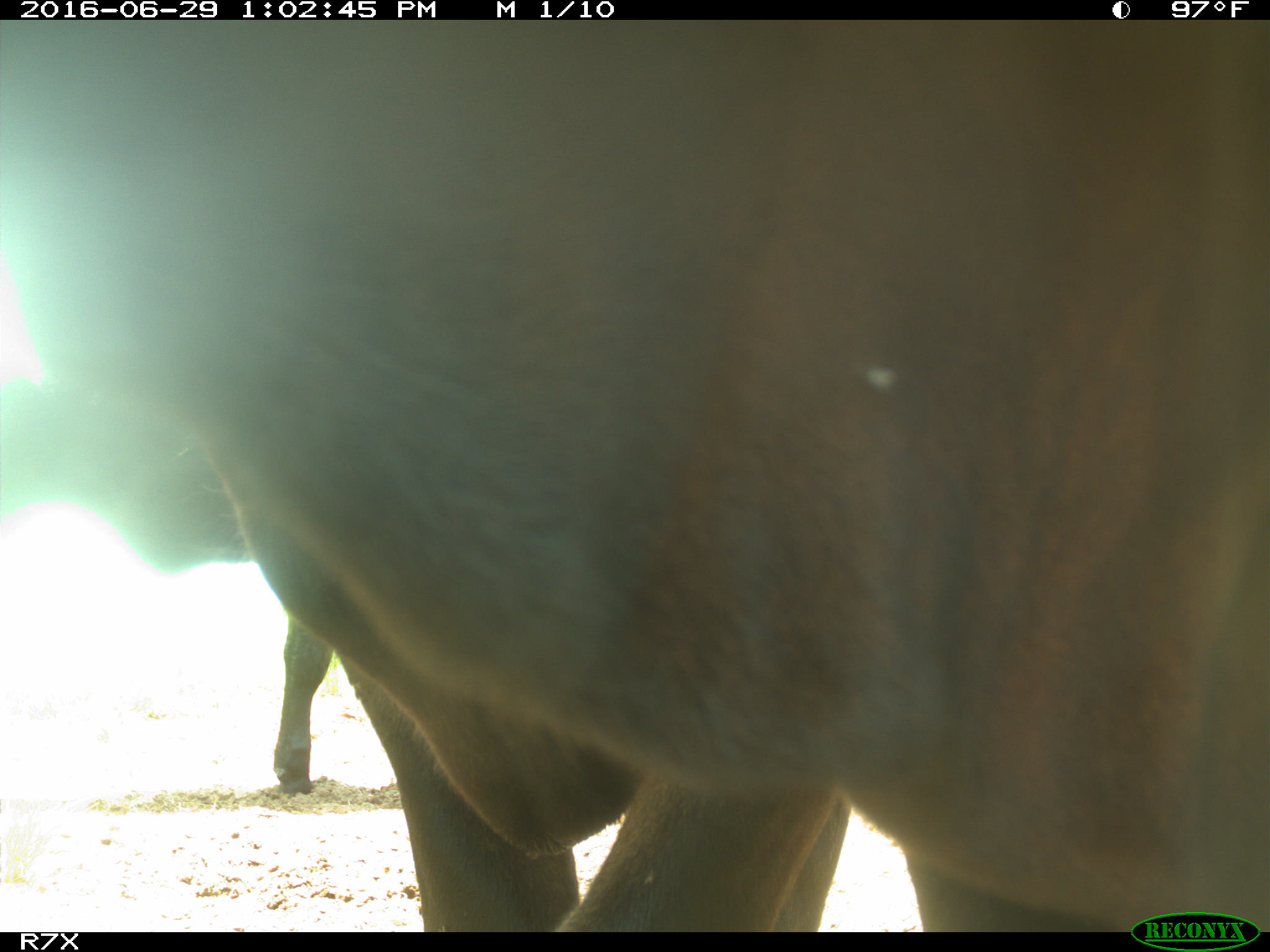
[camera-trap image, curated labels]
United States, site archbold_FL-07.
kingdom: Animalia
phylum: Chordata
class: Mammalia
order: Artiodactyla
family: Bovidae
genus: Bos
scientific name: Bos taurus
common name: domestic cow